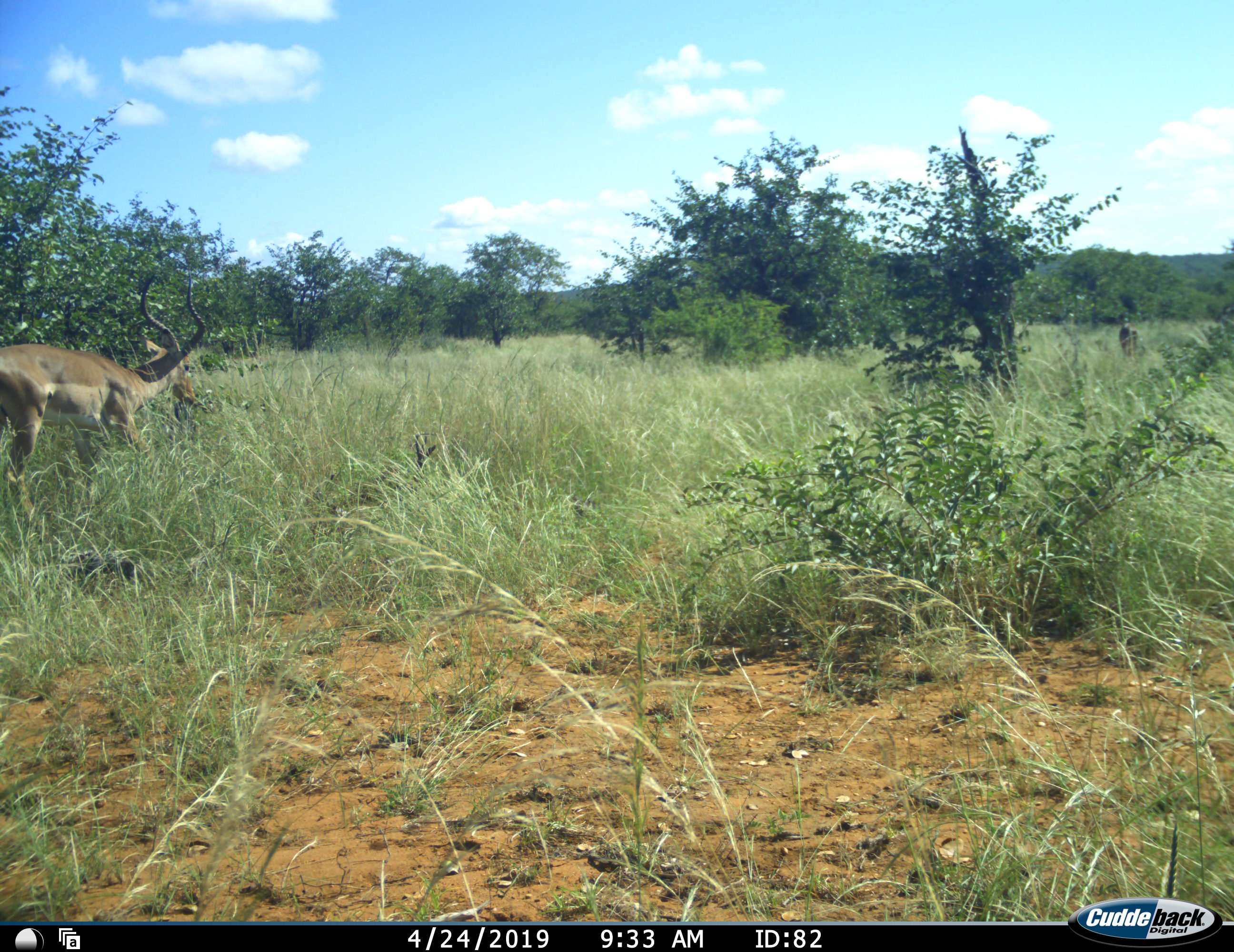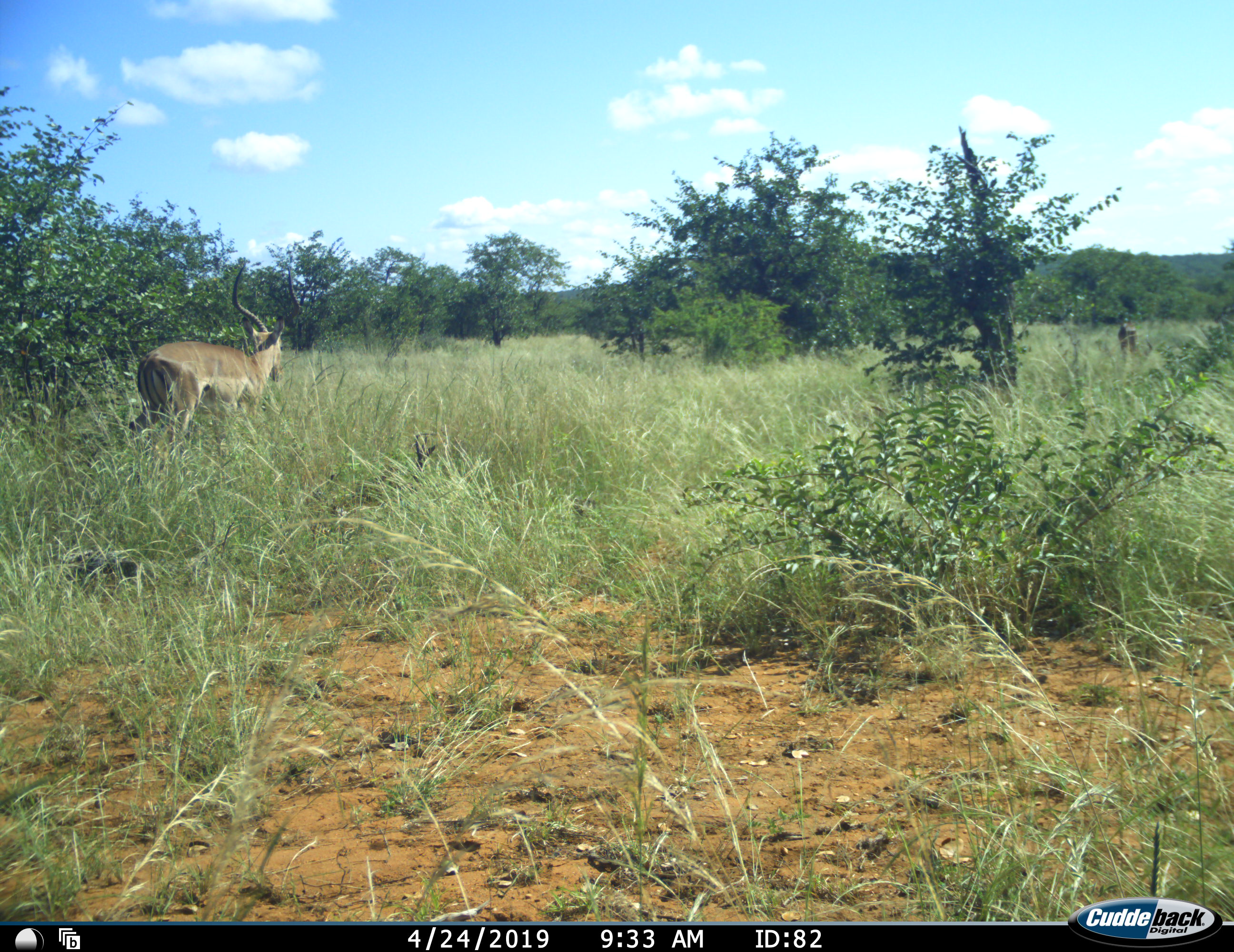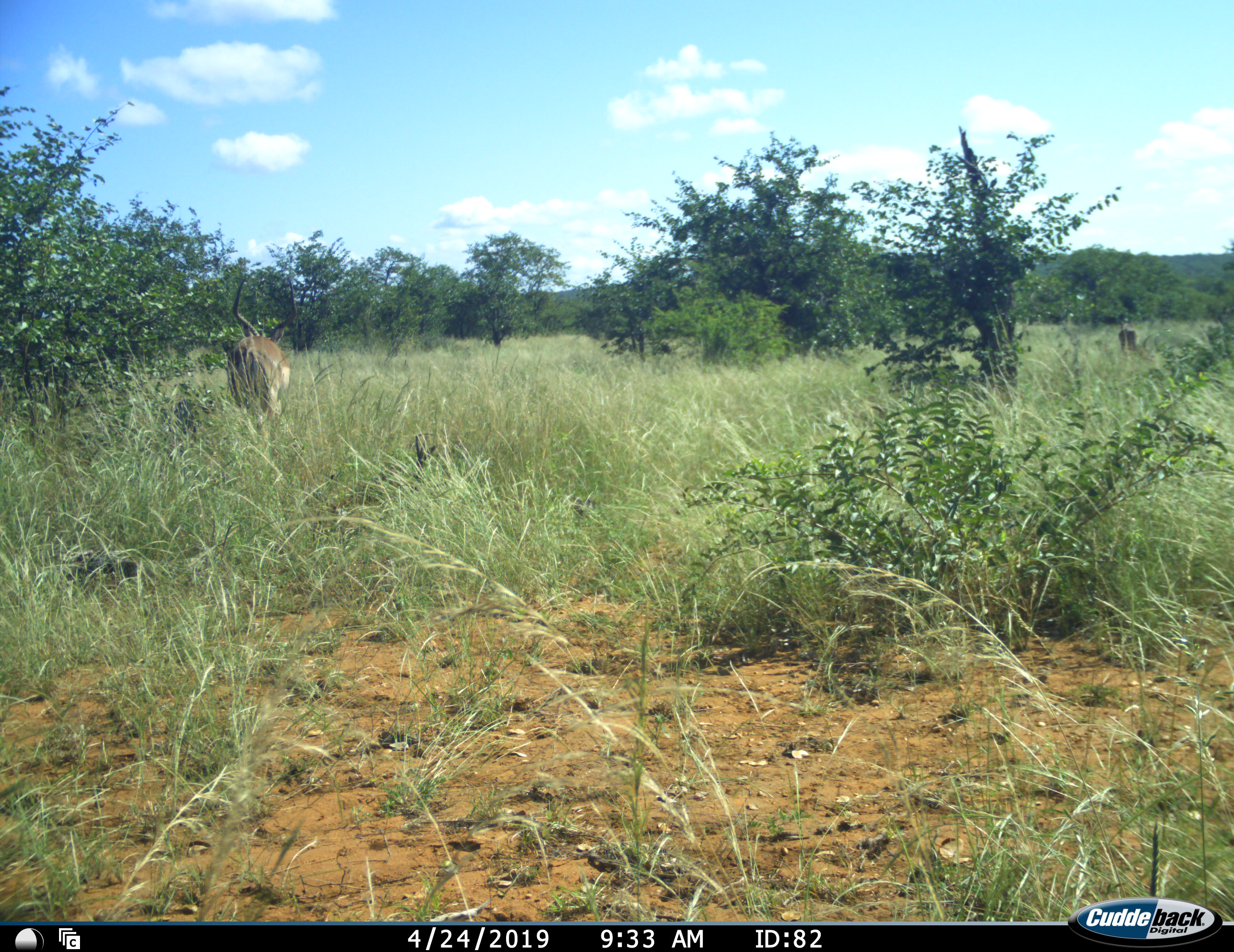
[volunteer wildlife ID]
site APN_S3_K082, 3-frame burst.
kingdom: Animalia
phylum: Chordata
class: Mammalia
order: Artiodactyla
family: Bovidae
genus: Aepyceros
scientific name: Aepyceros melampus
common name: impala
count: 1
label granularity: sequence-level